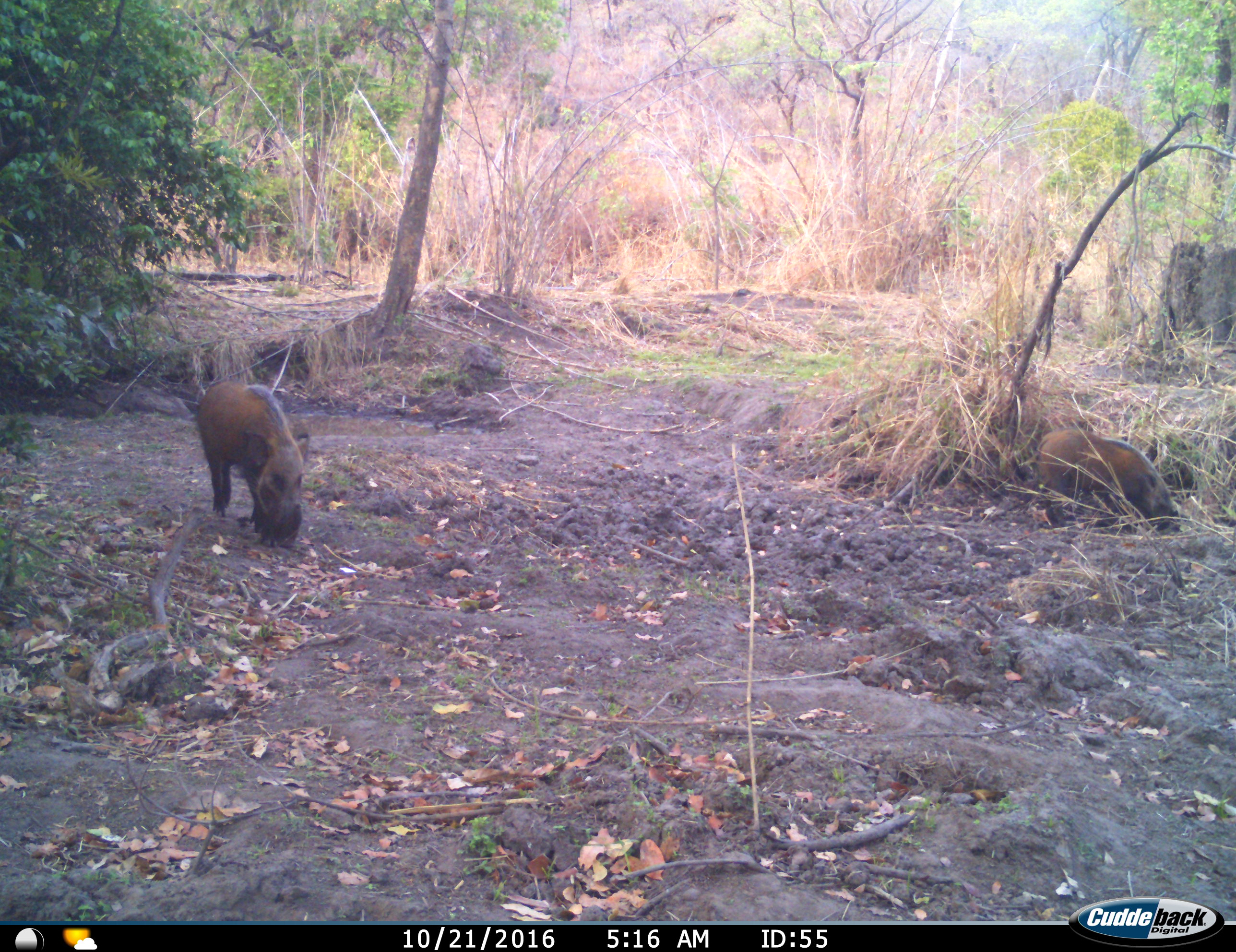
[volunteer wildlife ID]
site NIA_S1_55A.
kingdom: Animalia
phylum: Chordata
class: Mammalia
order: Artiodactyla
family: Suidae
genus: Potamochoerus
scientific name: Potamochoerus larvatus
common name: bushpig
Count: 2.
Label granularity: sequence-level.